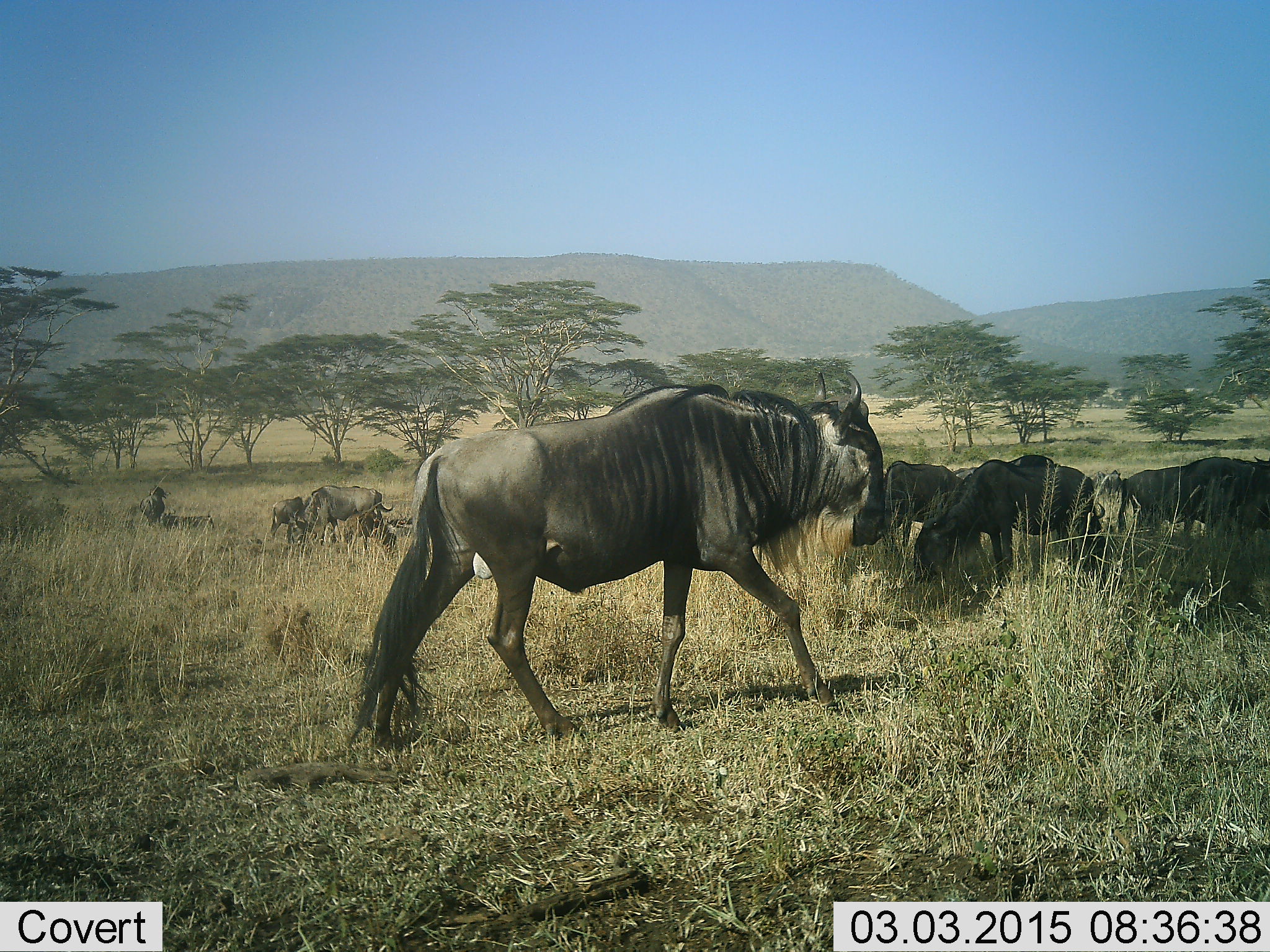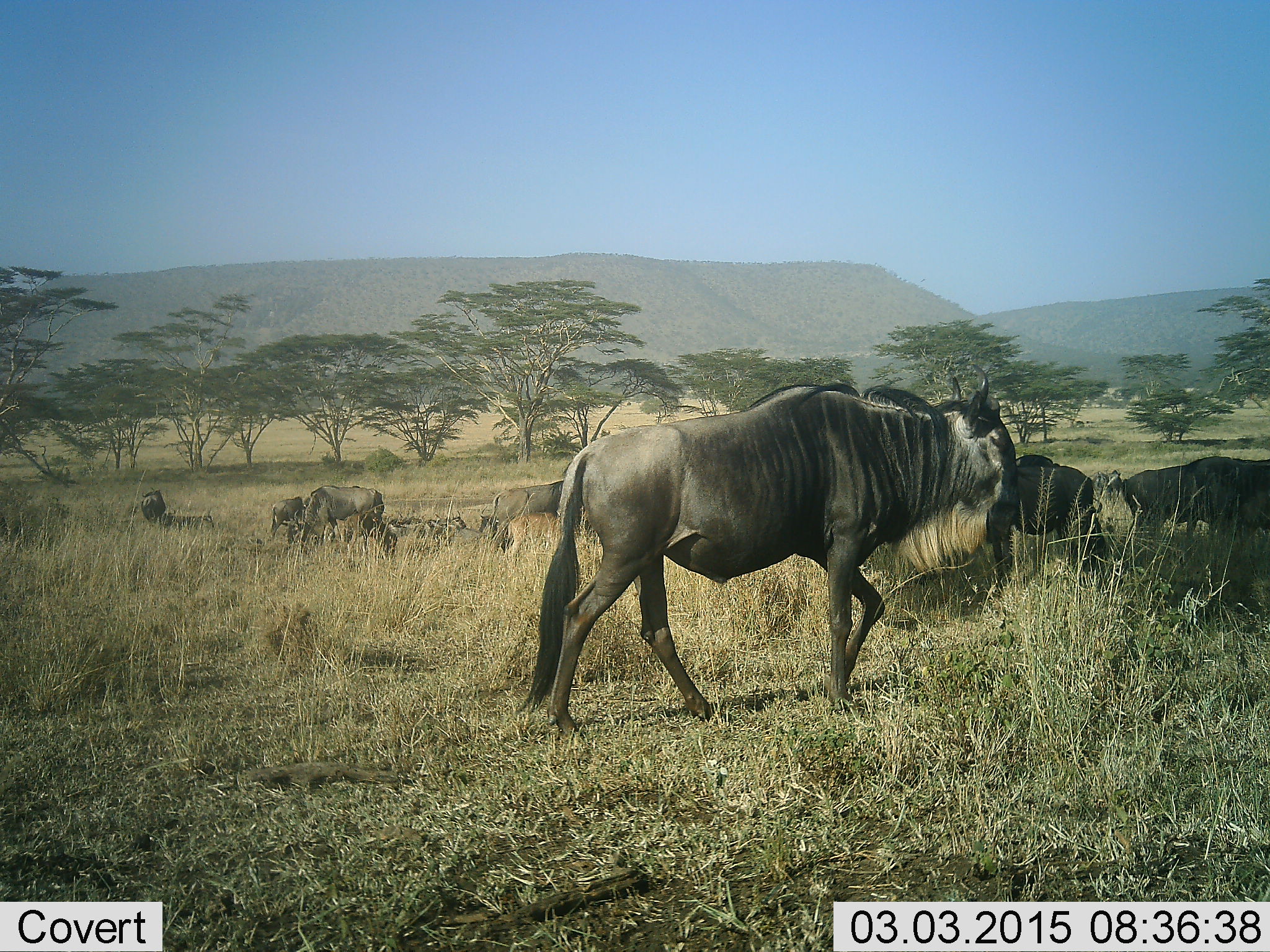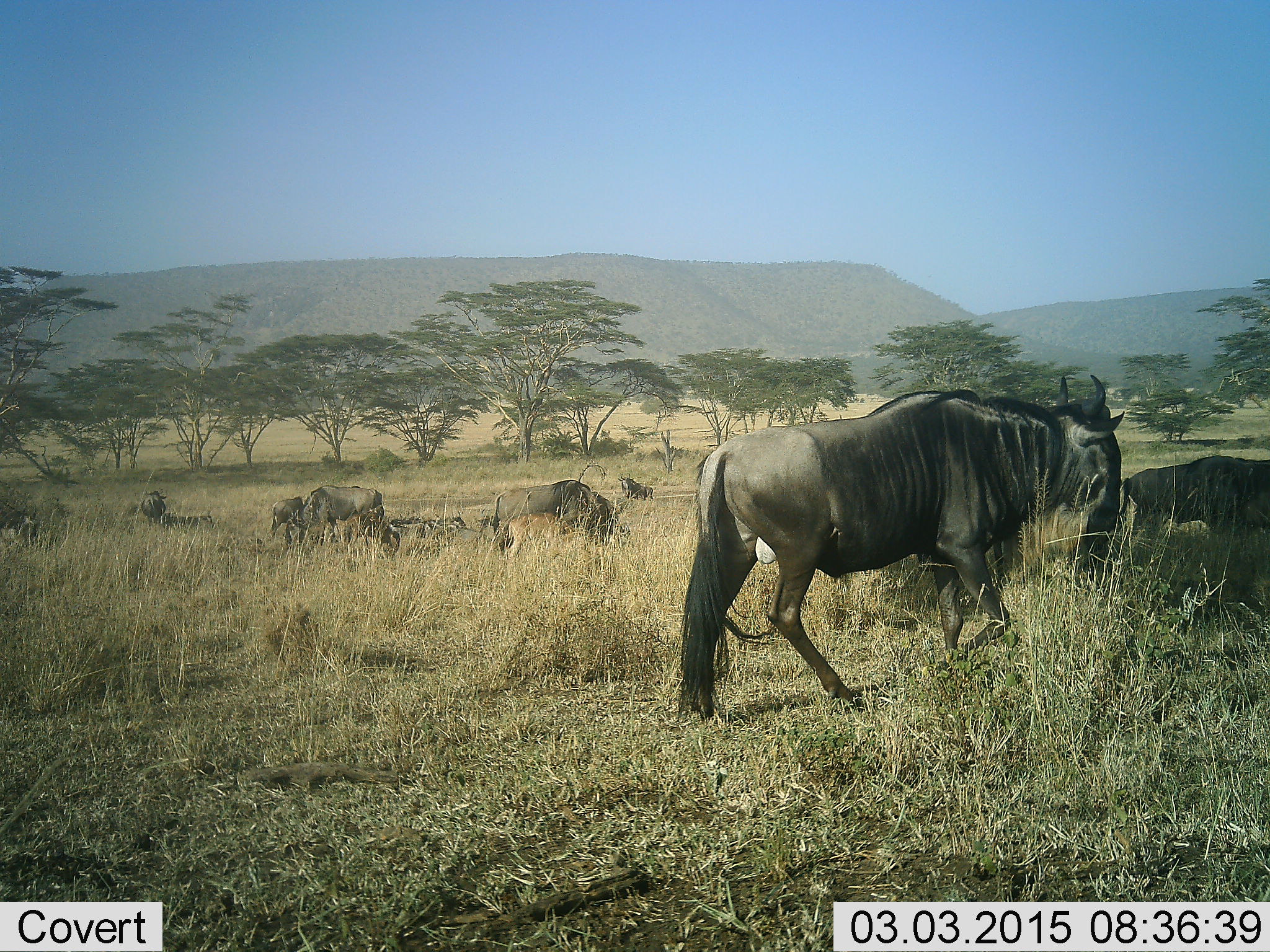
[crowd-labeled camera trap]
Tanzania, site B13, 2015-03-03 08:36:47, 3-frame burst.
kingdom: Animalia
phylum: Chordata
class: Mammalia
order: Artiodactyla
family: Bovidae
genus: Connochaetes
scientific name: Connochaetes taurinus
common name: blue wildebeest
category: wildebeest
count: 8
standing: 70%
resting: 40%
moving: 70%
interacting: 0%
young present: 0%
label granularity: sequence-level